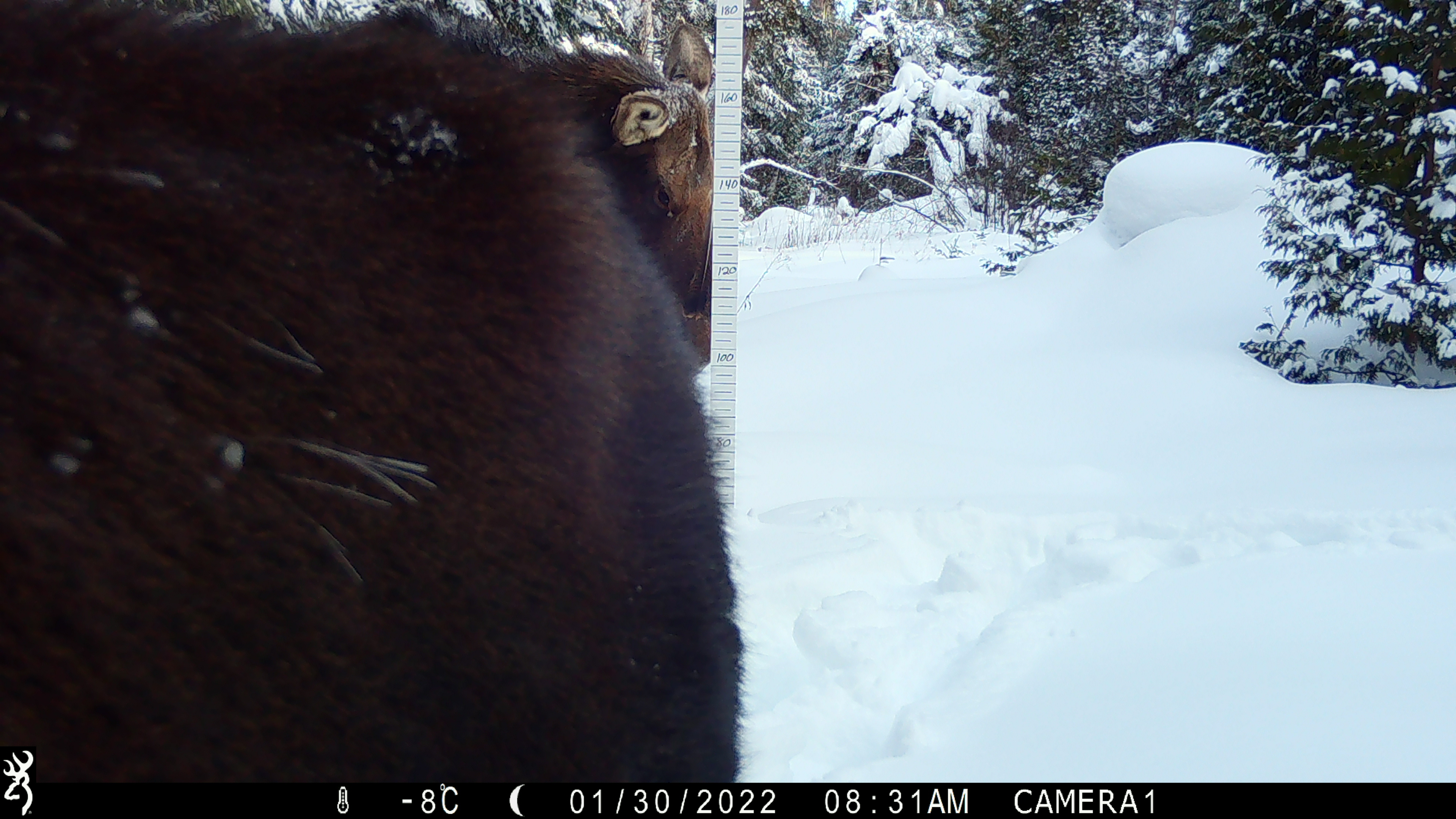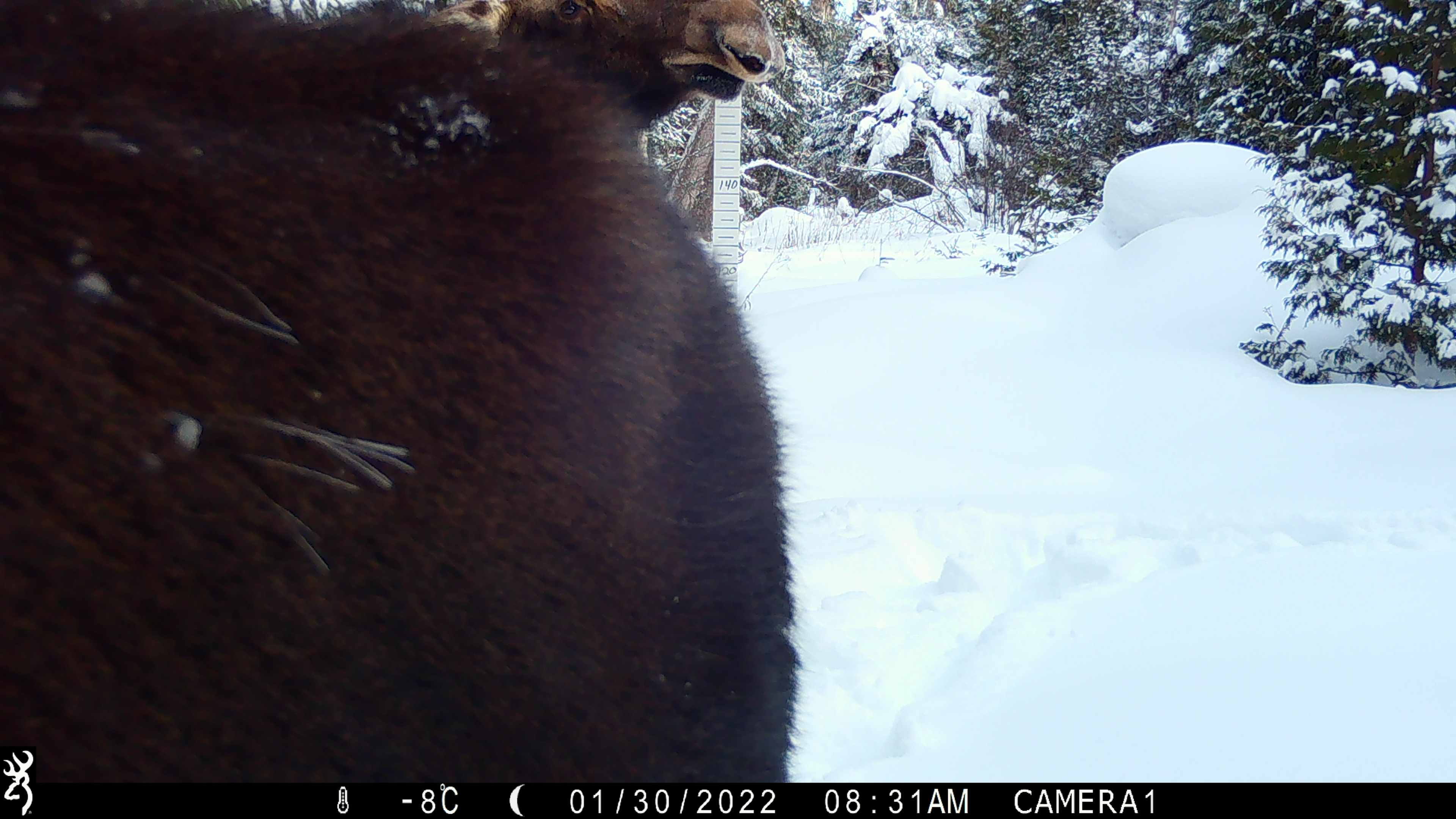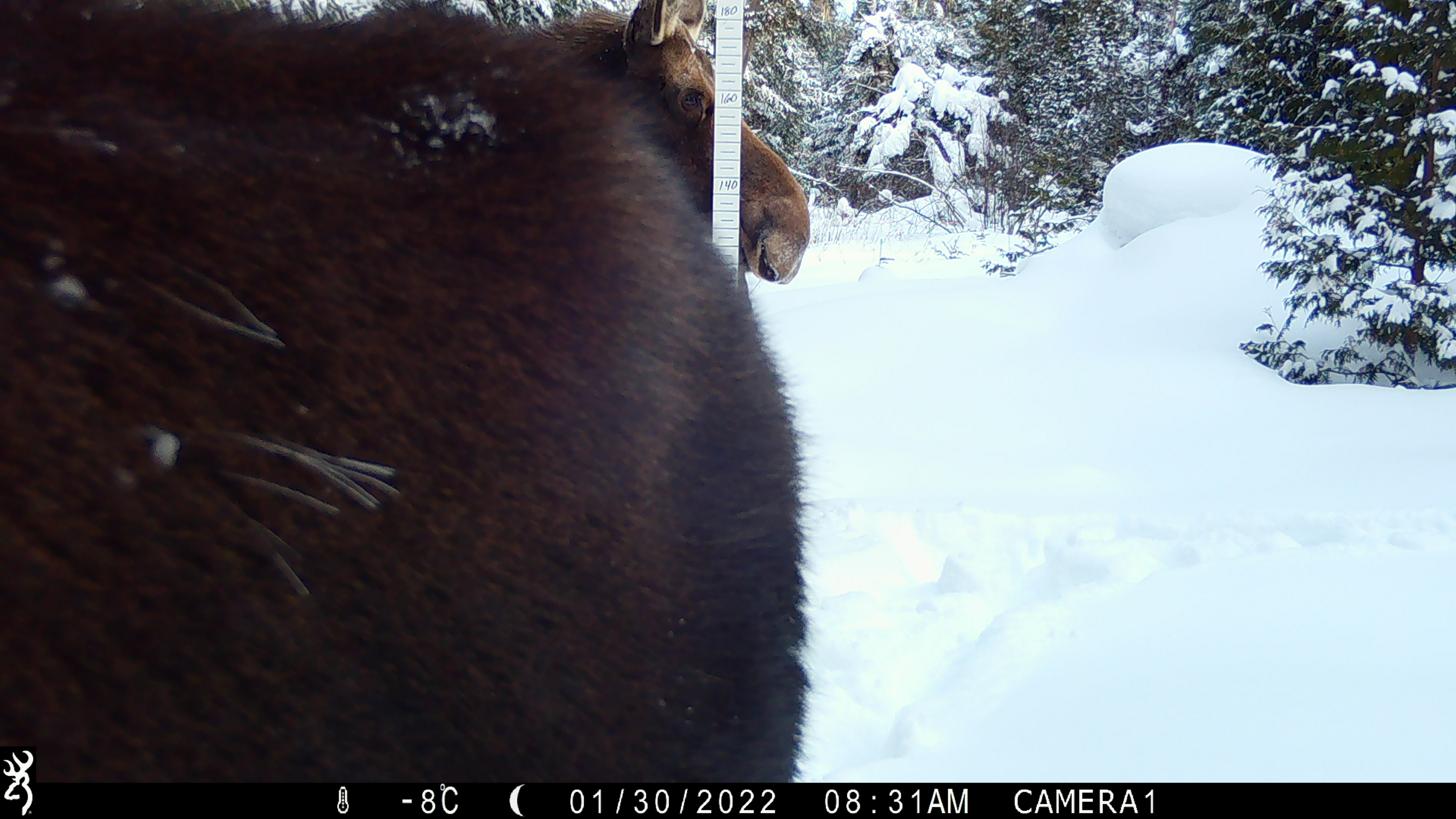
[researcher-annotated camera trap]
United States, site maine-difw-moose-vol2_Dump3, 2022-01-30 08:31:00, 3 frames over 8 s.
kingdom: Animalia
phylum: Chordata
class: Mammalia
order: Artiodactyla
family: Cervidae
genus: Alces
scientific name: Alces alces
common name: moose